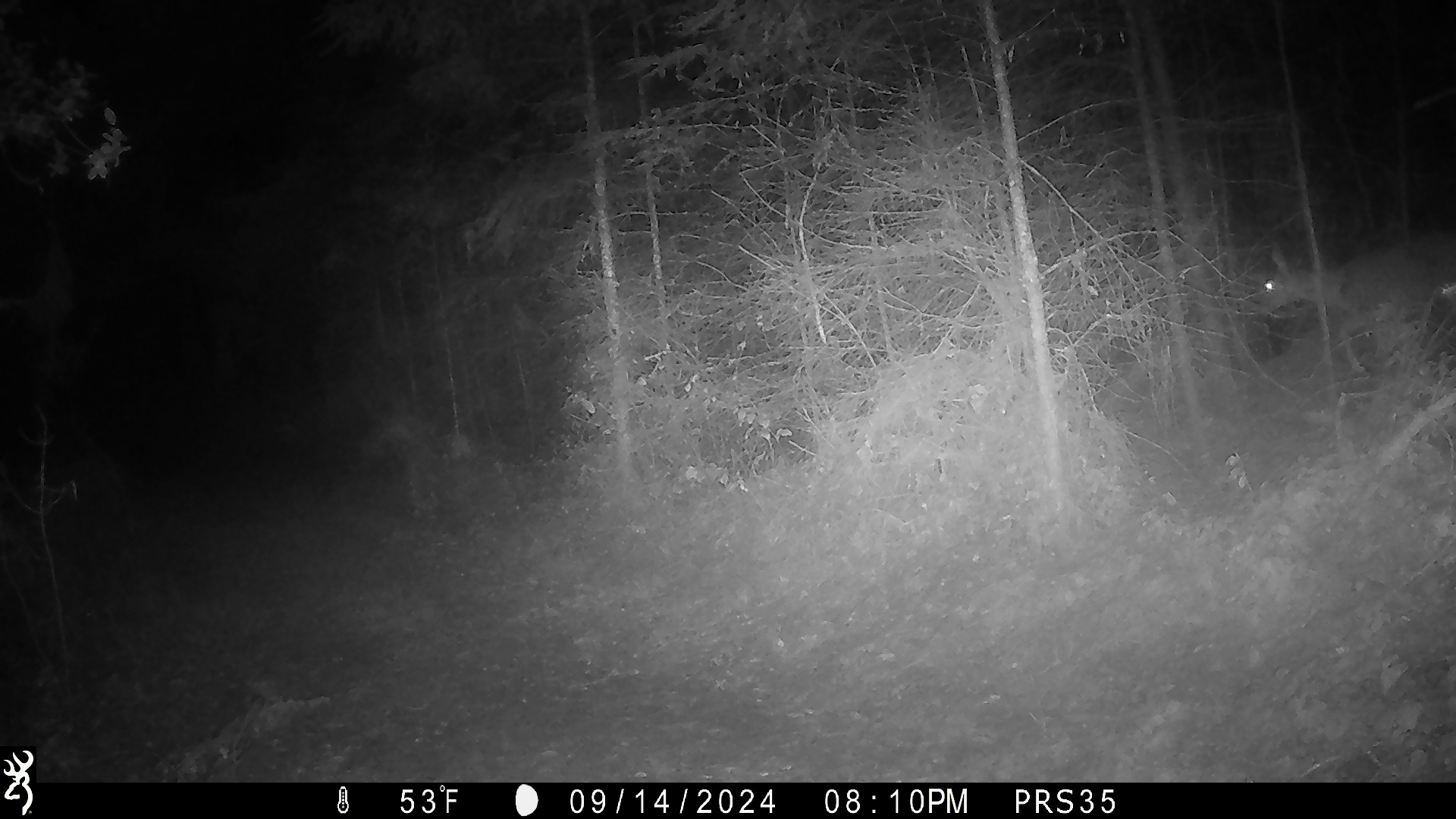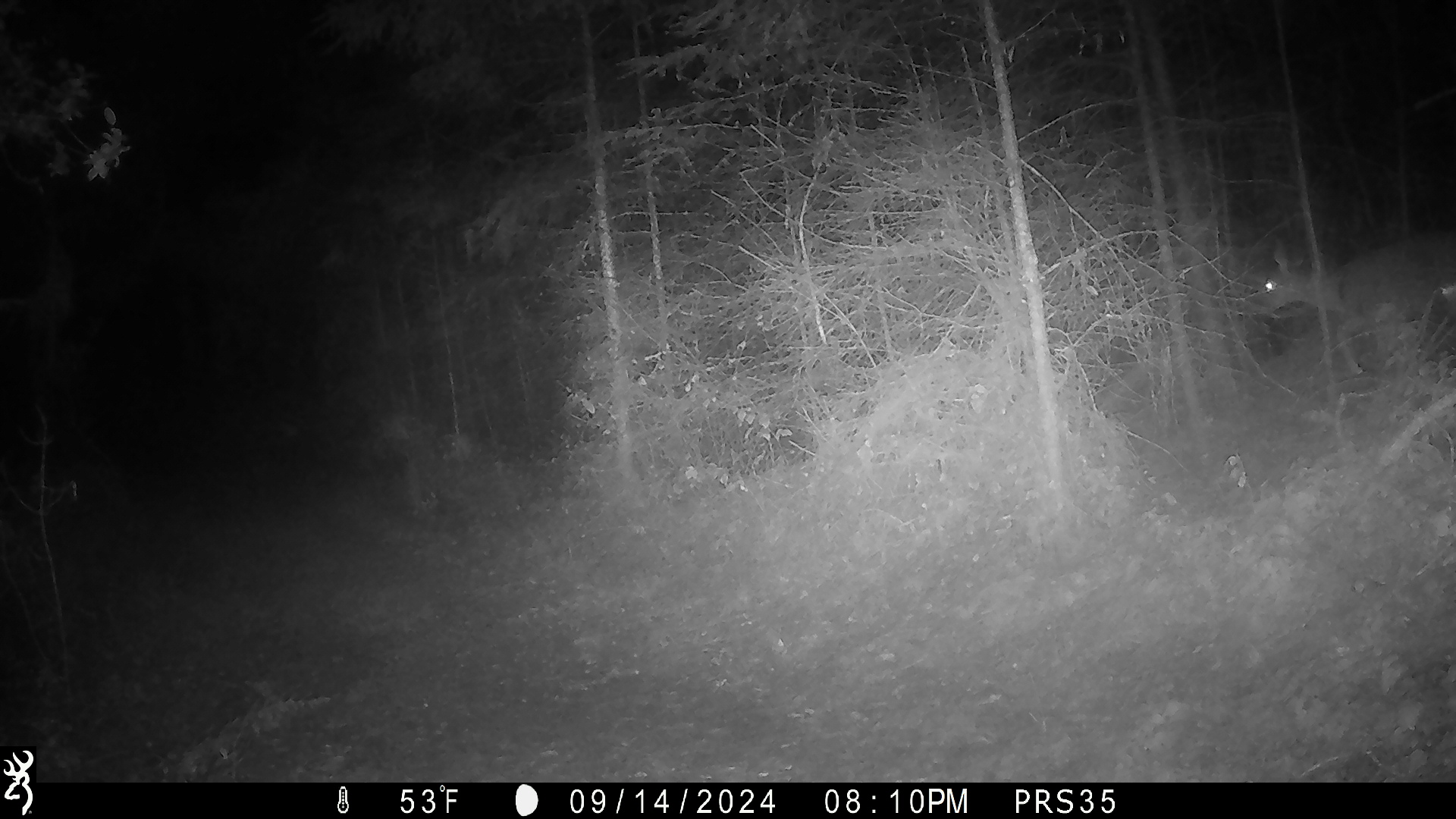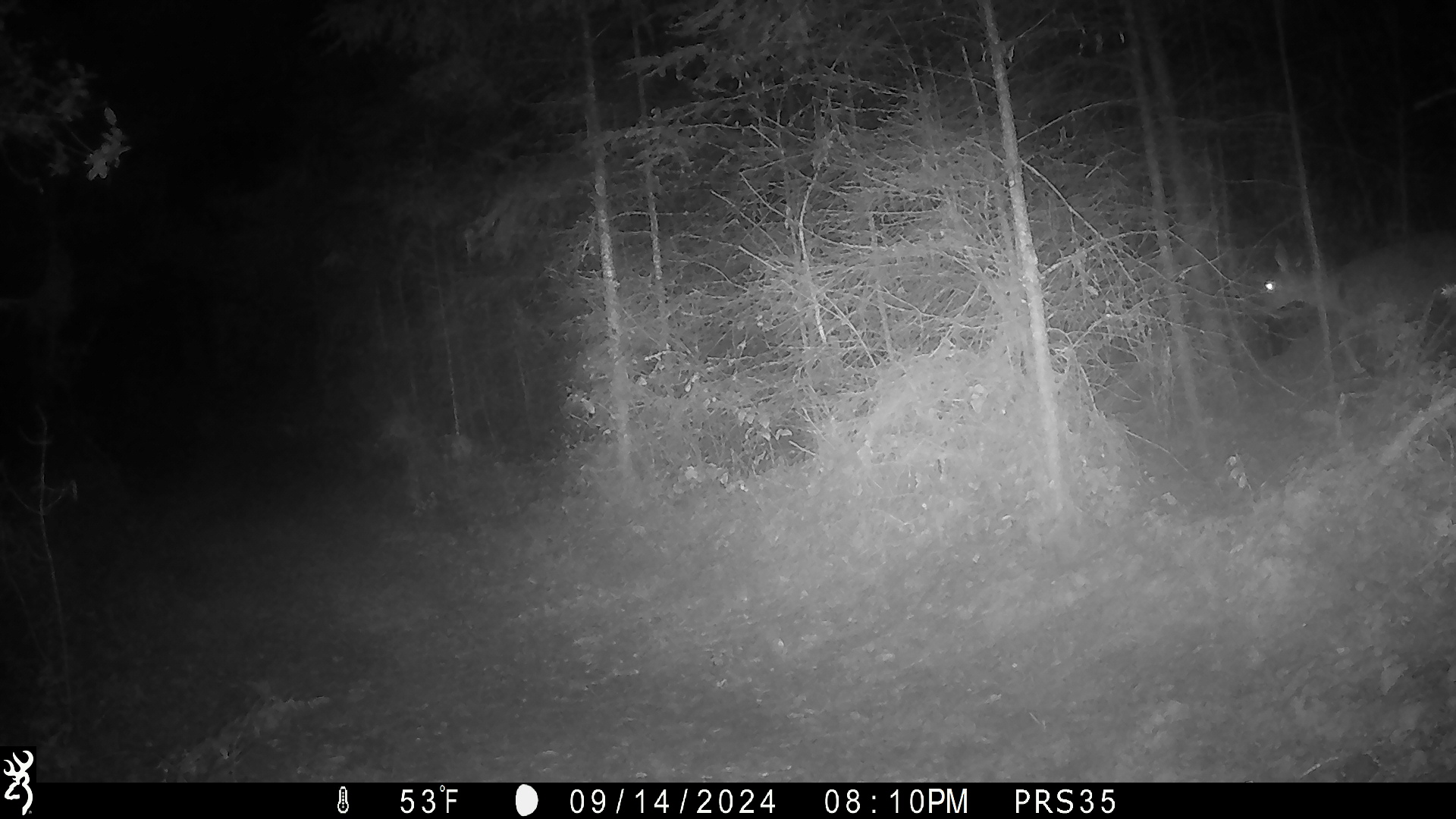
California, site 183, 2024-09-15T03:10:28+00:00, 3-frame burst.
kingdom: Animalia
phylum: Chordata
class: Mammalia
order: Artiodactyla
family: Cervidae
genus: Odocoileus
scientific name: Odocoileus hemionus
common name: mule deer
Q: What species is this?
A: Mule deer (Odocoileus hemionus).